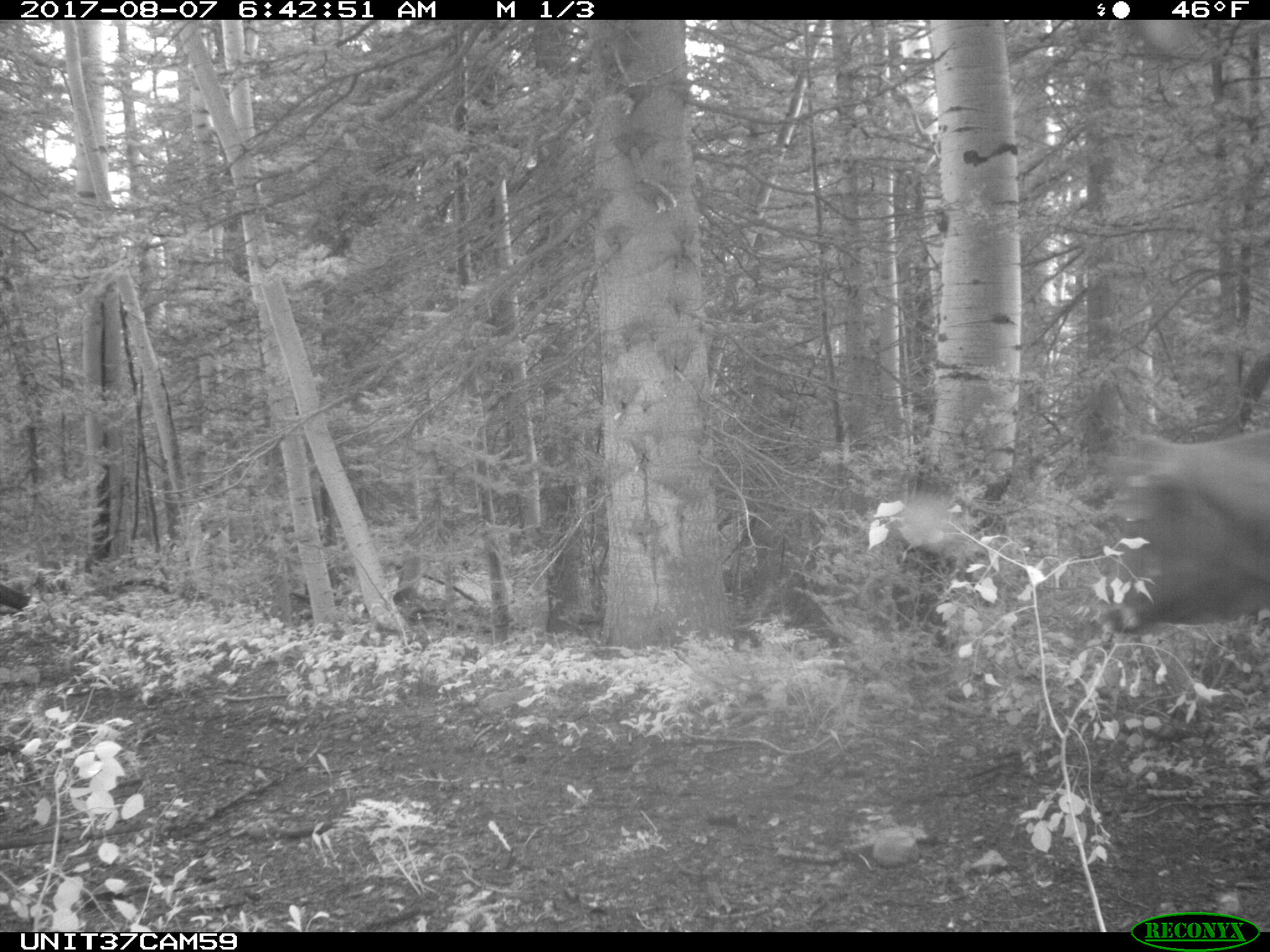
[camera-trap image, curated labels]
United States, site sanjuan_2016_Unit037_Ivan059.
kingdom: Animalia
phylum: Chordata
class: Mammalia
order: Artiodactyla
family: Bovidae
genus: Bos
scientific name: Bos taurus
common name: domestic cow